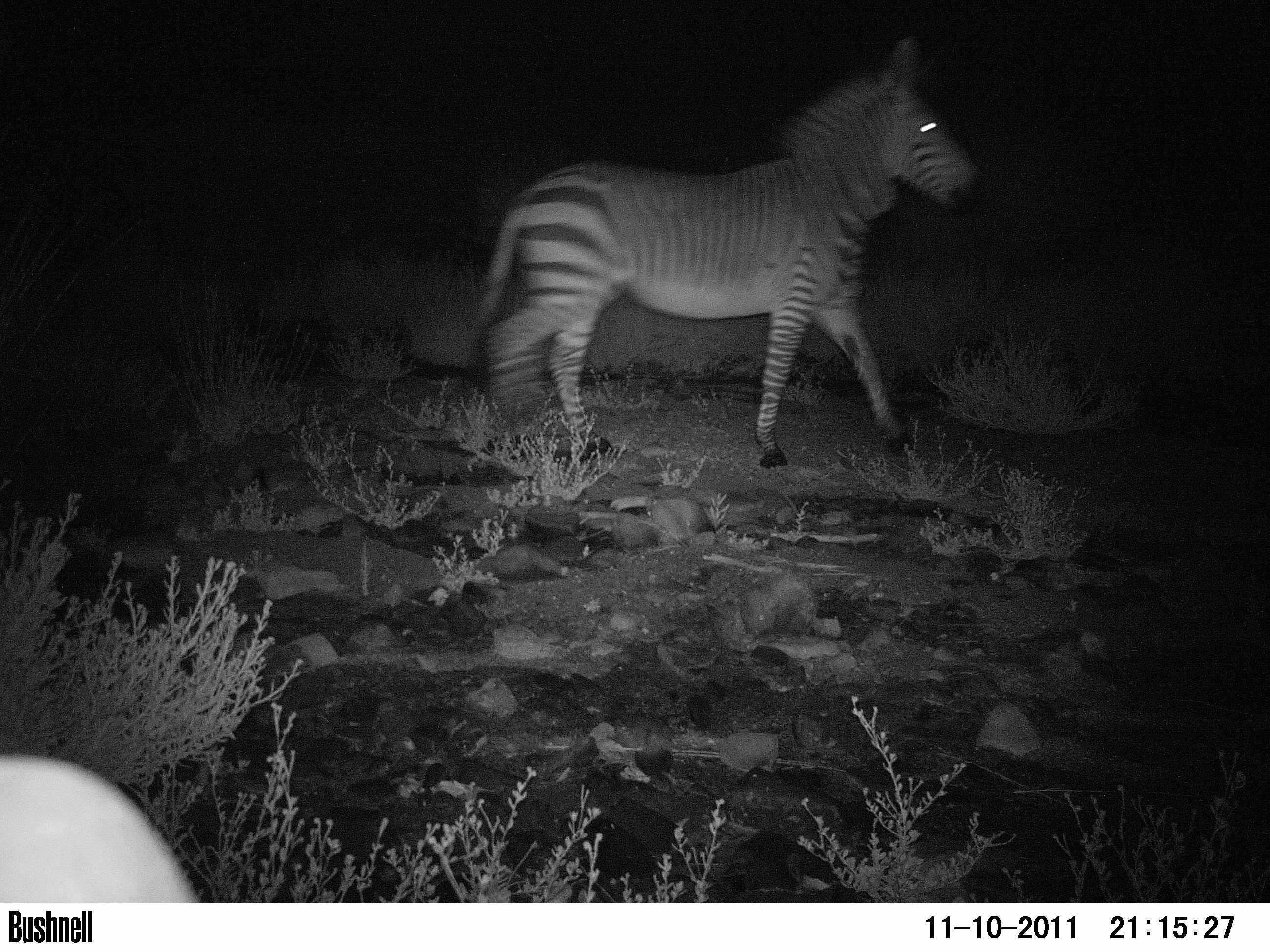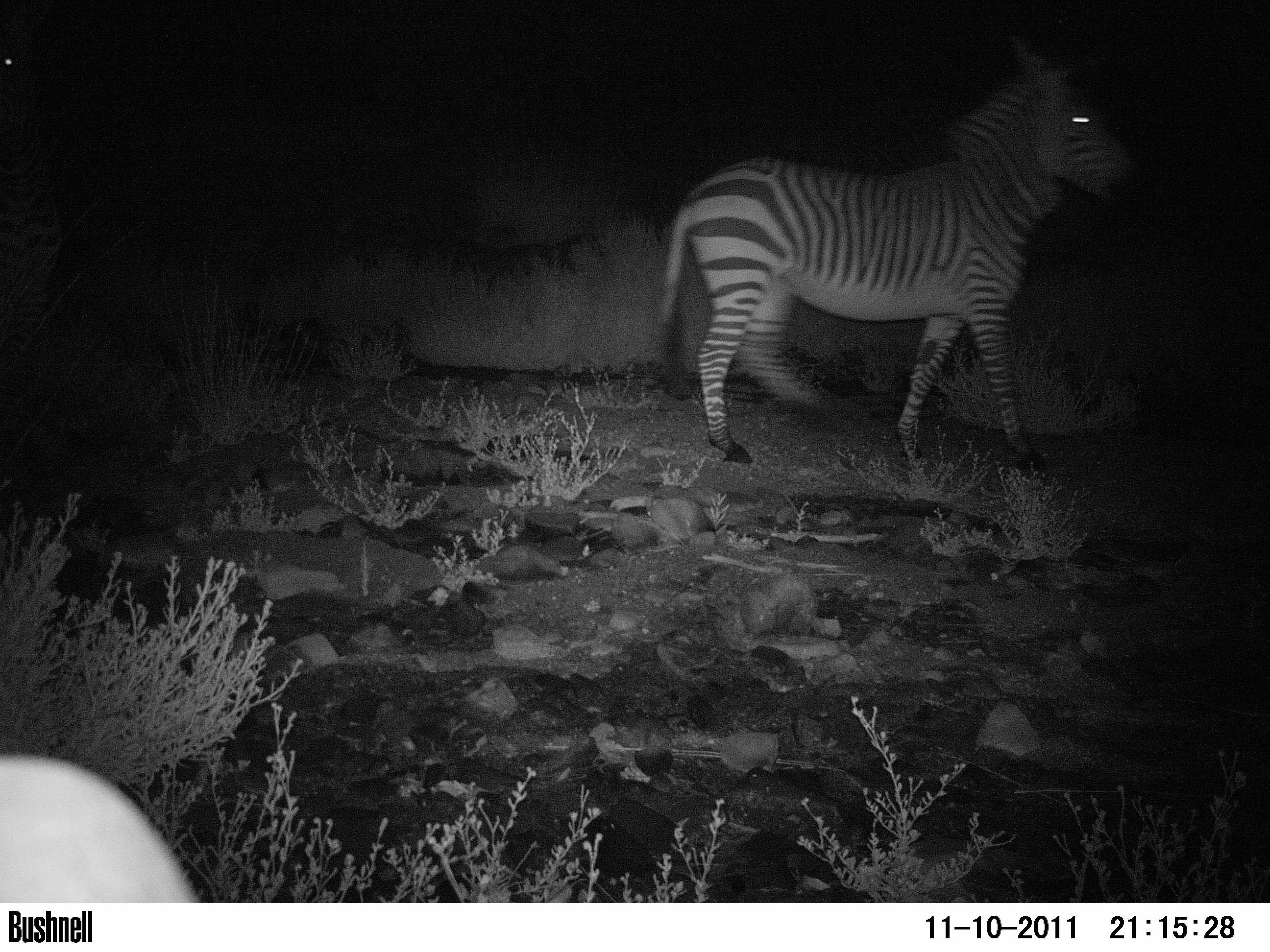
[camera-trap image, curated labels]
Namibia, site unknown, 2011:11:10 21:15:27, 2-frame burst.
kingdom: Animalia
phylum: Chordata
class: Mammalia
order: Perissodactyla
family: Equidae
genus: Equus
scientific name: Equus zebra hartmannae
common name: hartmann's mountain zebra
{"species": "Equus zebra hartmannae (hartmann's mountain zebra)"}